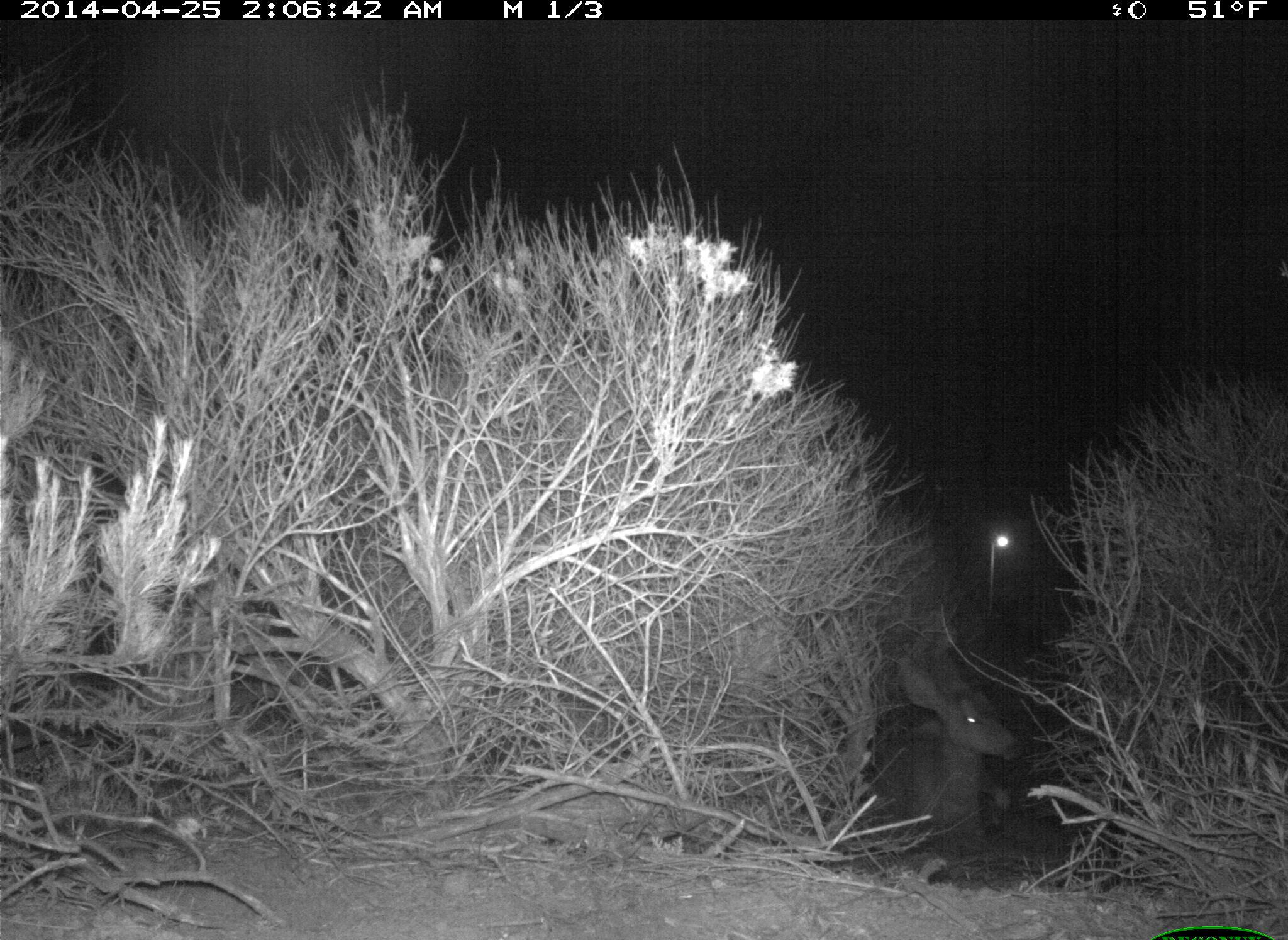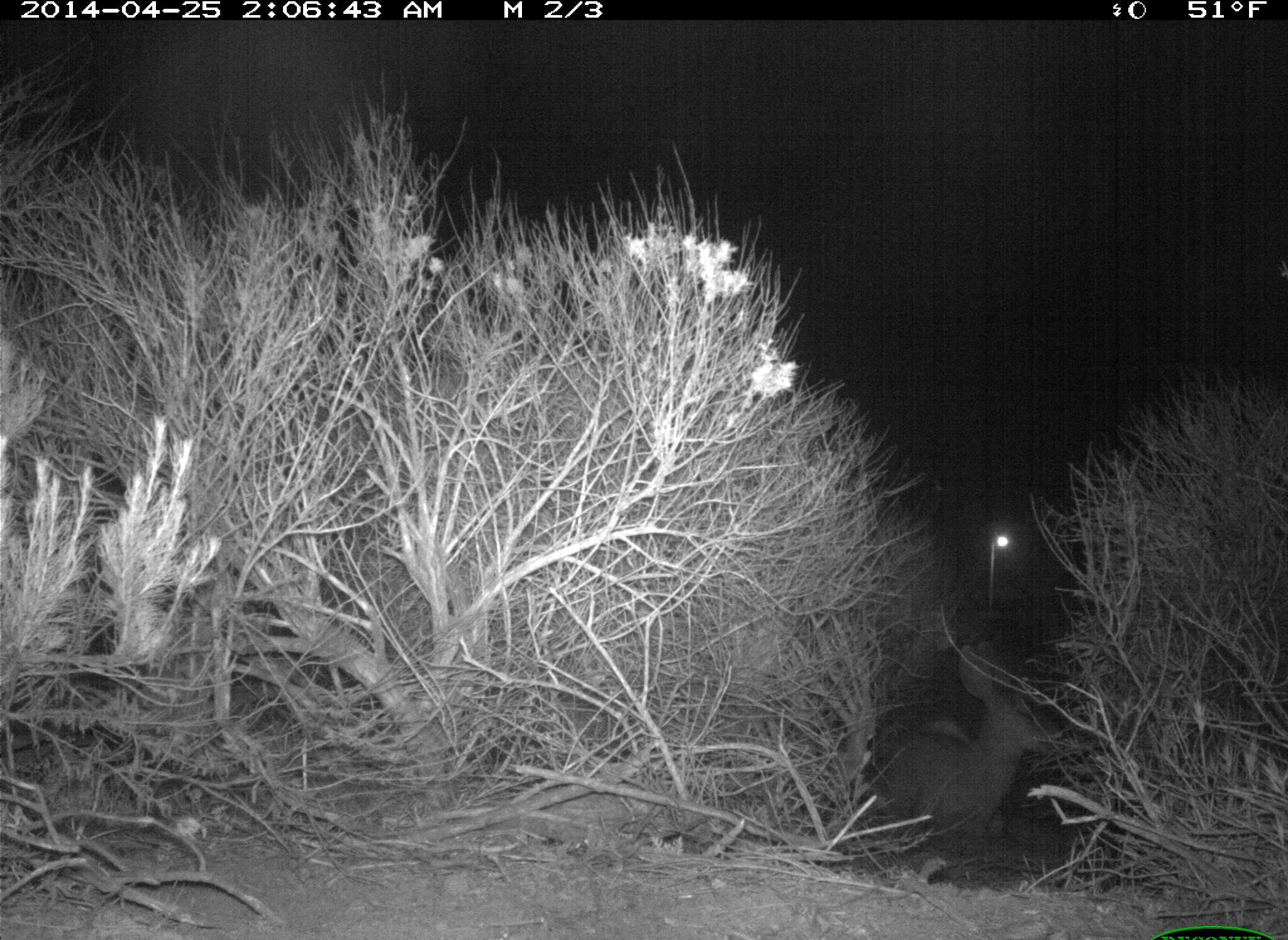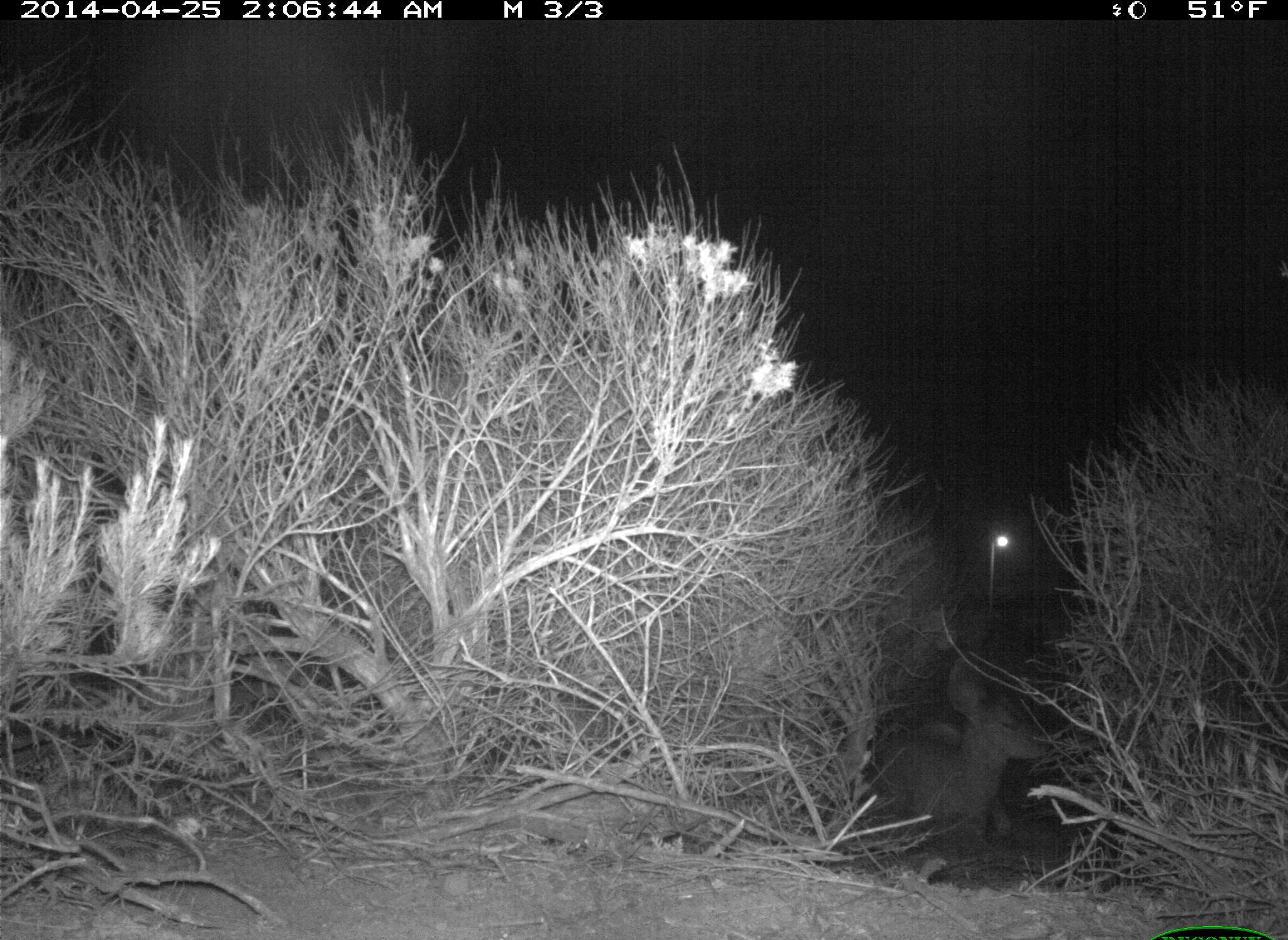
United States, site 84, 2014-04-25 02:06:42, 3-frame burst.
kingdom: Animalia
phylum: Chordata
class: Mammalia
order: Artiodactyla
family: Cervidae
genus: Odocoileus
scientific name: Odocoileus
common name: deer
Deer (Odocoileus).